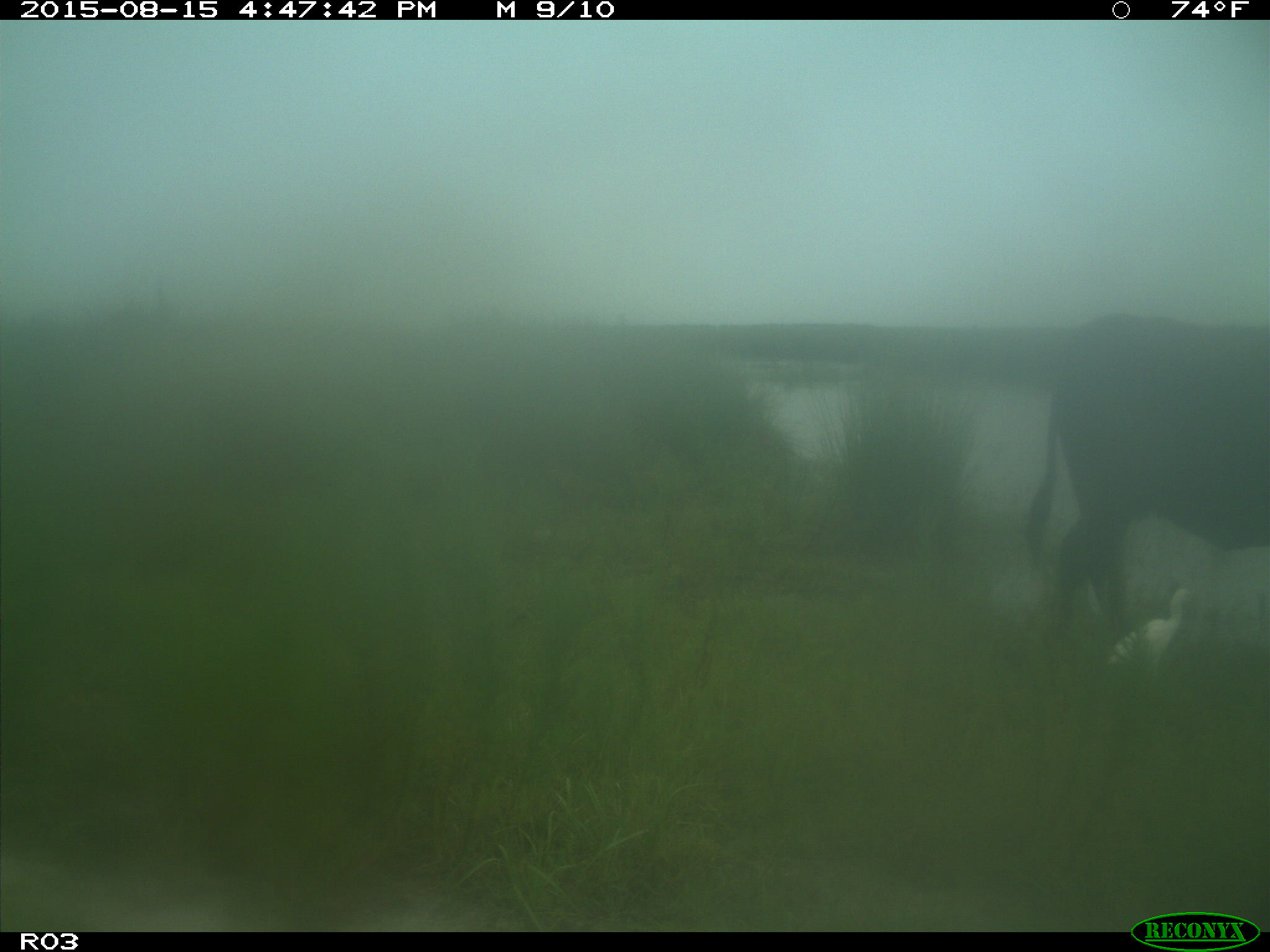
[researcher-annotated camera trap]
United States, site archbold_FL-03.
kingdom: Animalia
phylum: Chordata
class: Mammalia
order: Artiodactyla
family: Bovidae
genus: Bos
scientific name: Bos taurus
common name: domestic cow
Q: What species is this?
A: Bos taurus (domestic cow).